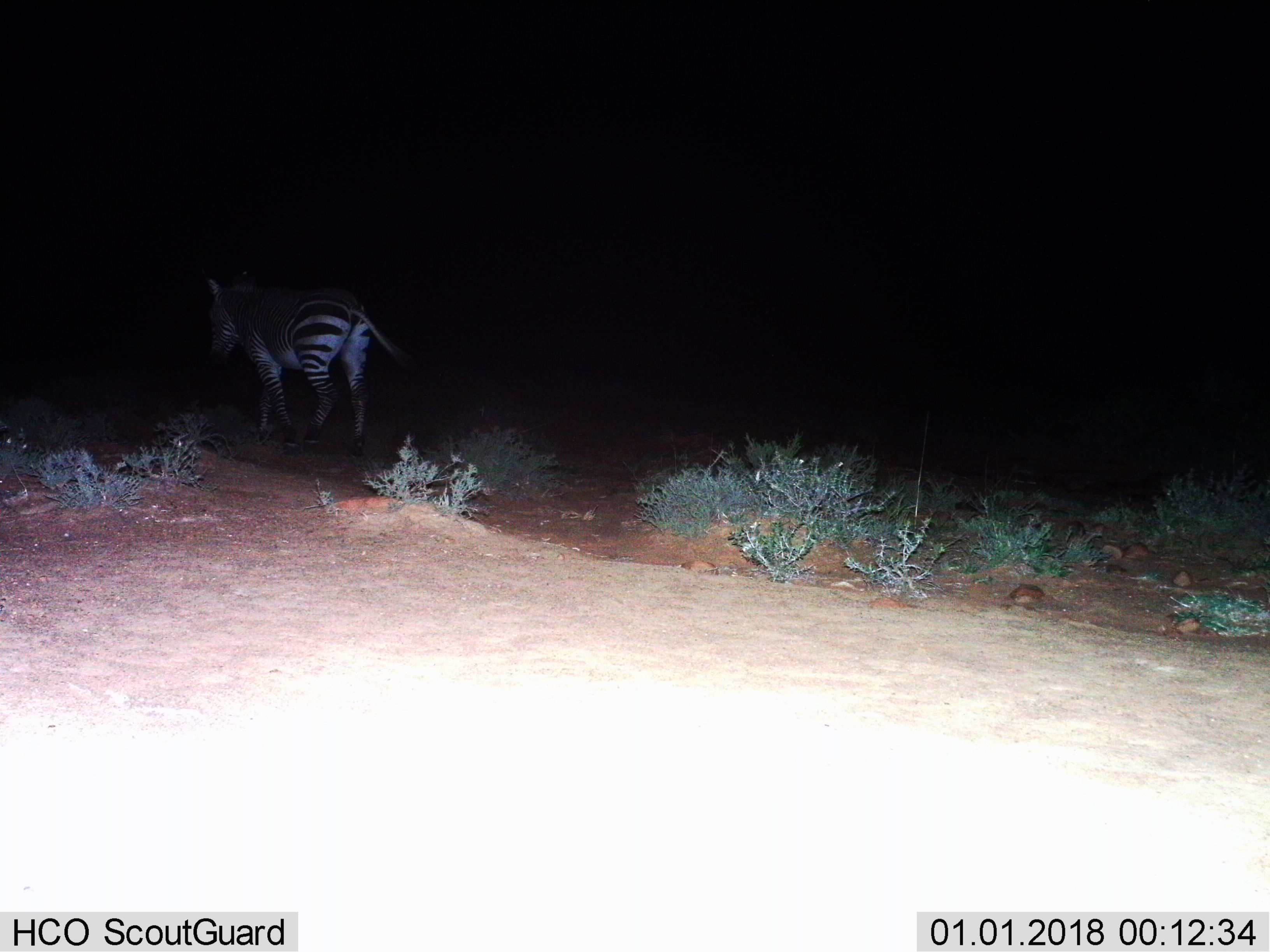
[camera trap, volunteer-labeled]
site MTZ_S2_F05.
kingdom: Animalia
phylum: Chordata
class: Mammalia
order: Perissodactyla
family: Equidae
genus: Equus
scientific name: Equus zebra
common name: mountain zebra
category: zebramountain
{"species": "zebramountain (mountain zebra) (Equus zebra)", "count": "1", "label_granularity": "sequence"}